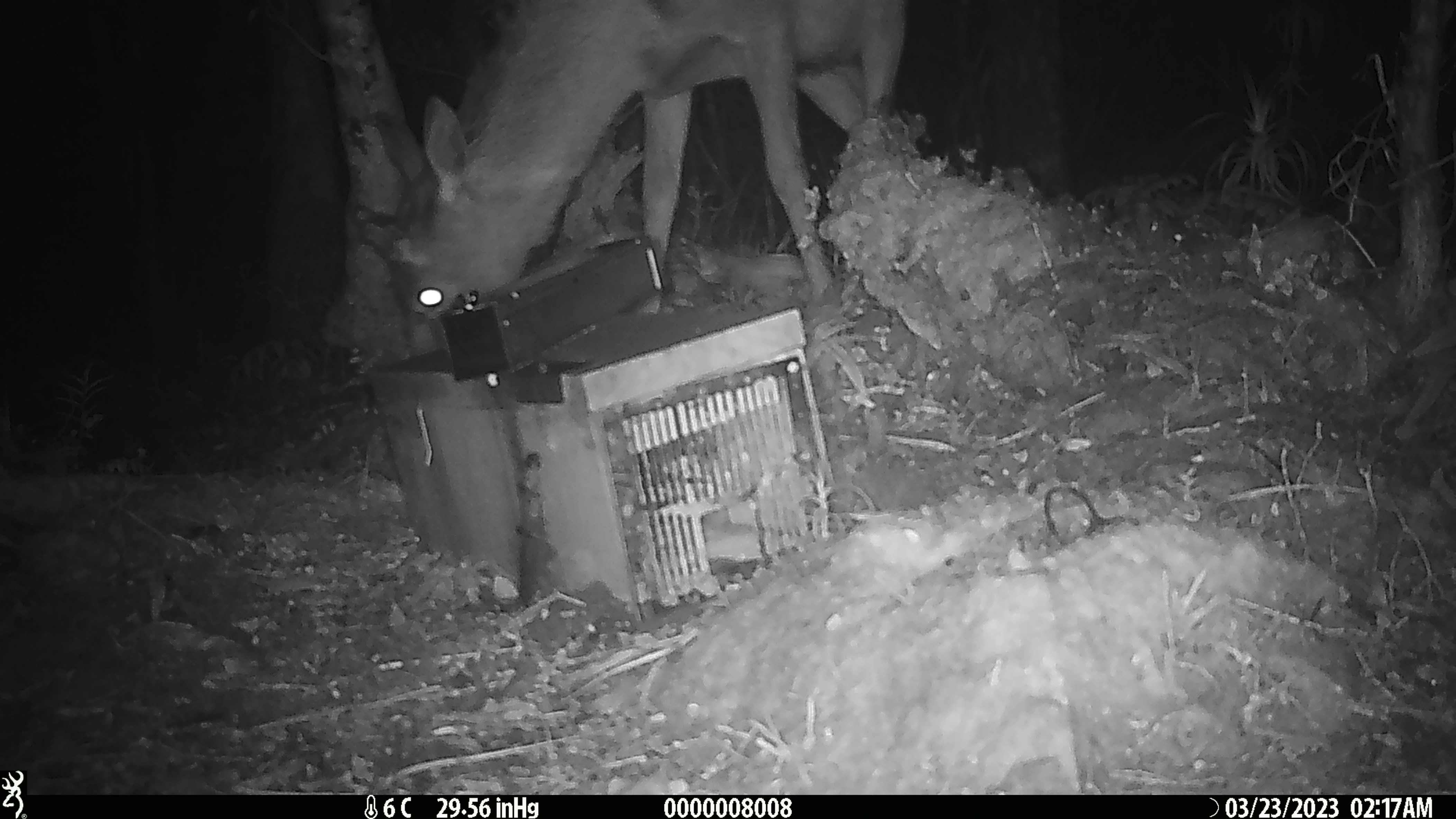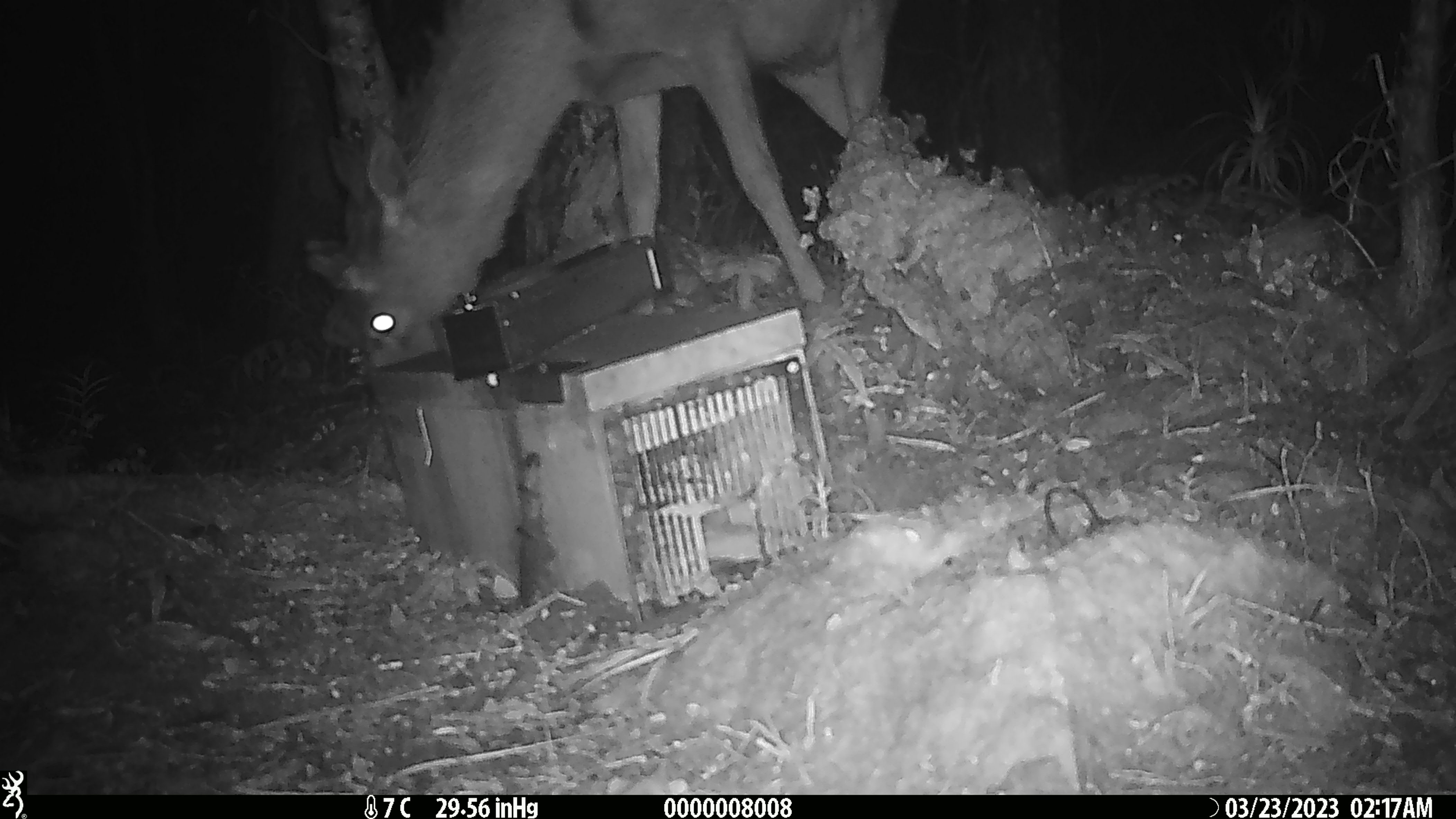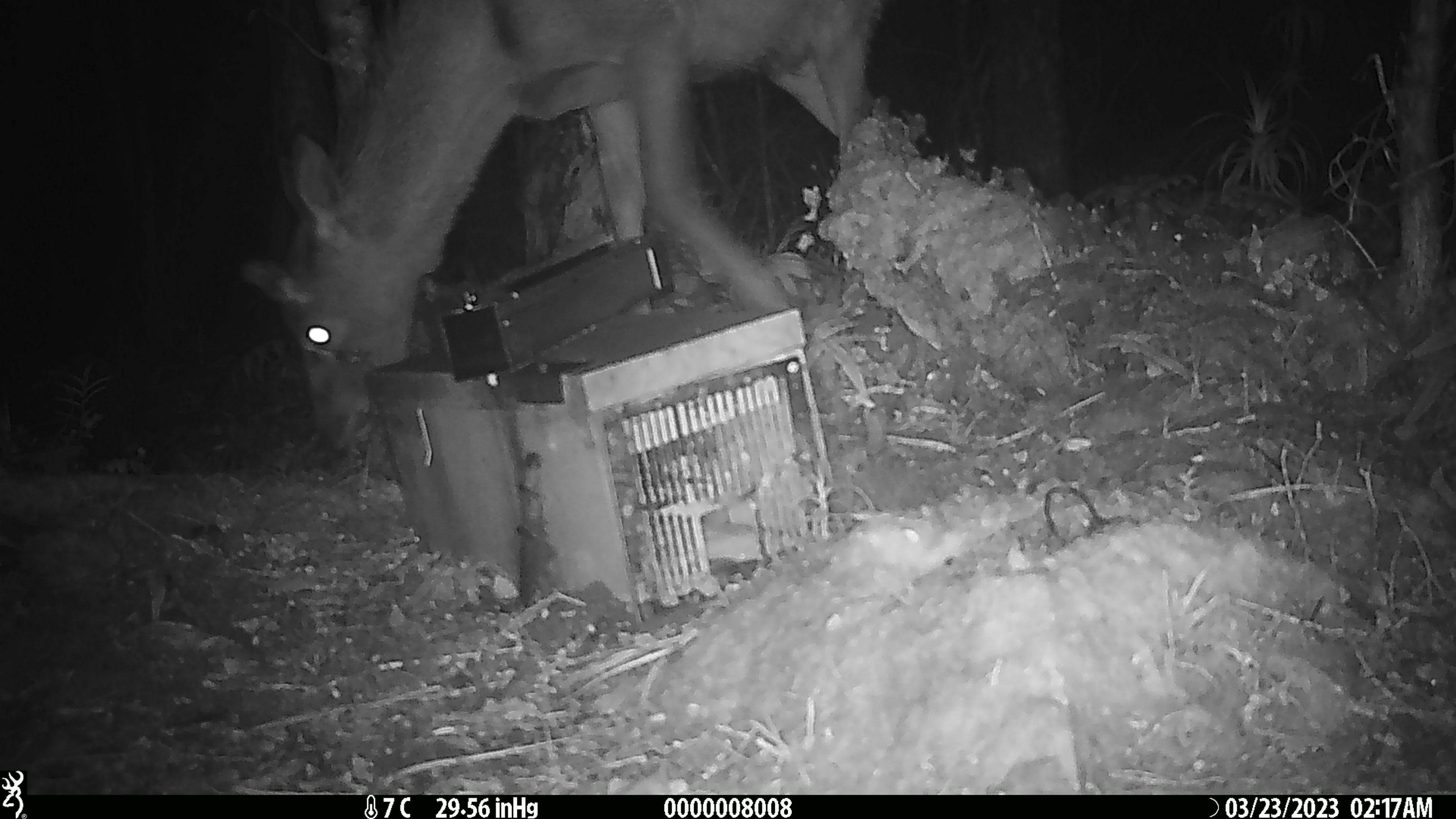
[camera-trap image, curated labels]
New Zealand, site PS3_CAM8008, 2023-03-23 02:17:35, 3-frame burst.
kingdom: Animalia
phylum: Chordata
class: Mammalia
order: Artiodactyla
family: Cervidae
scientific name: Cervidae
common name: deer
Deer (Cervidae).